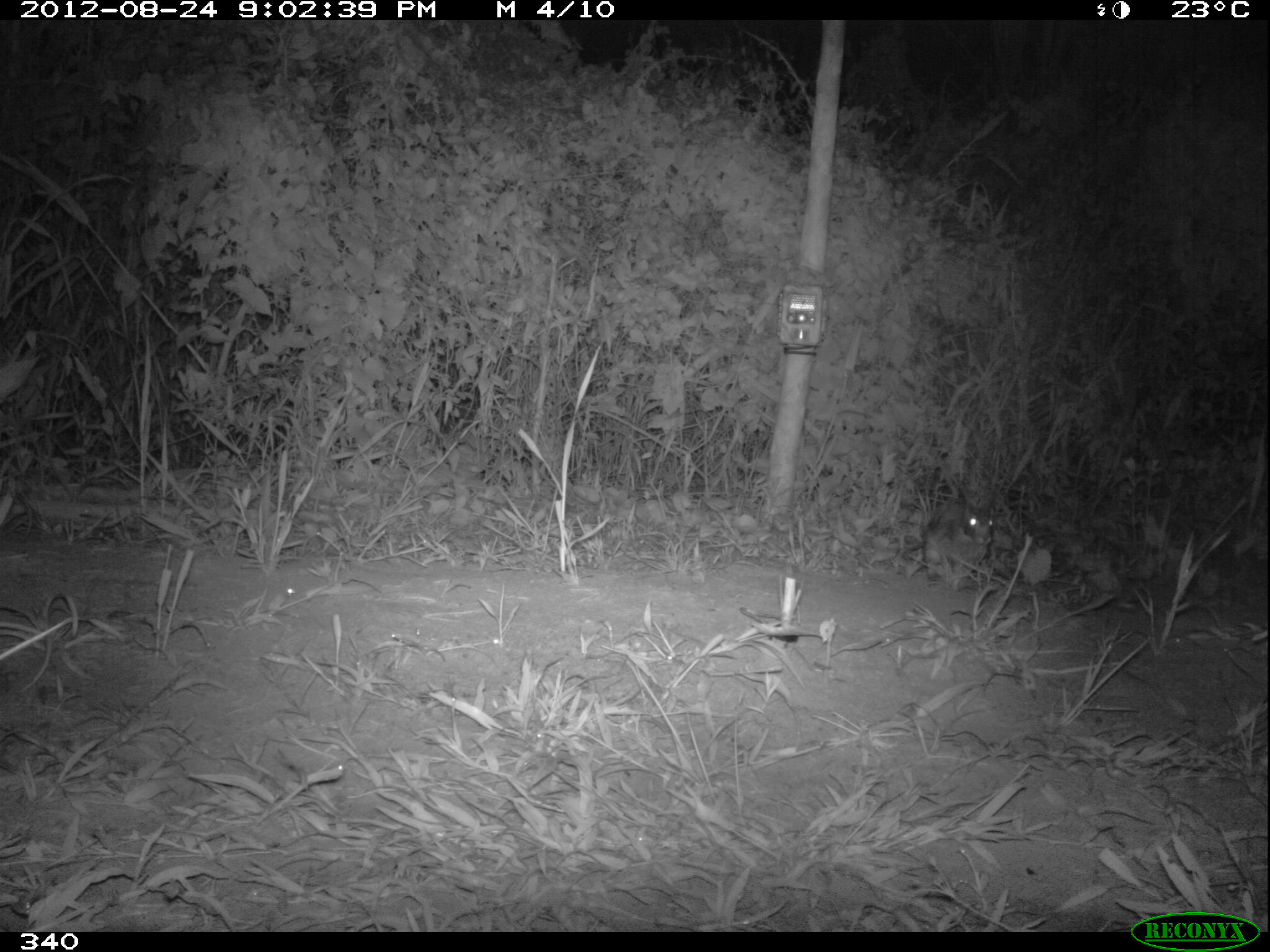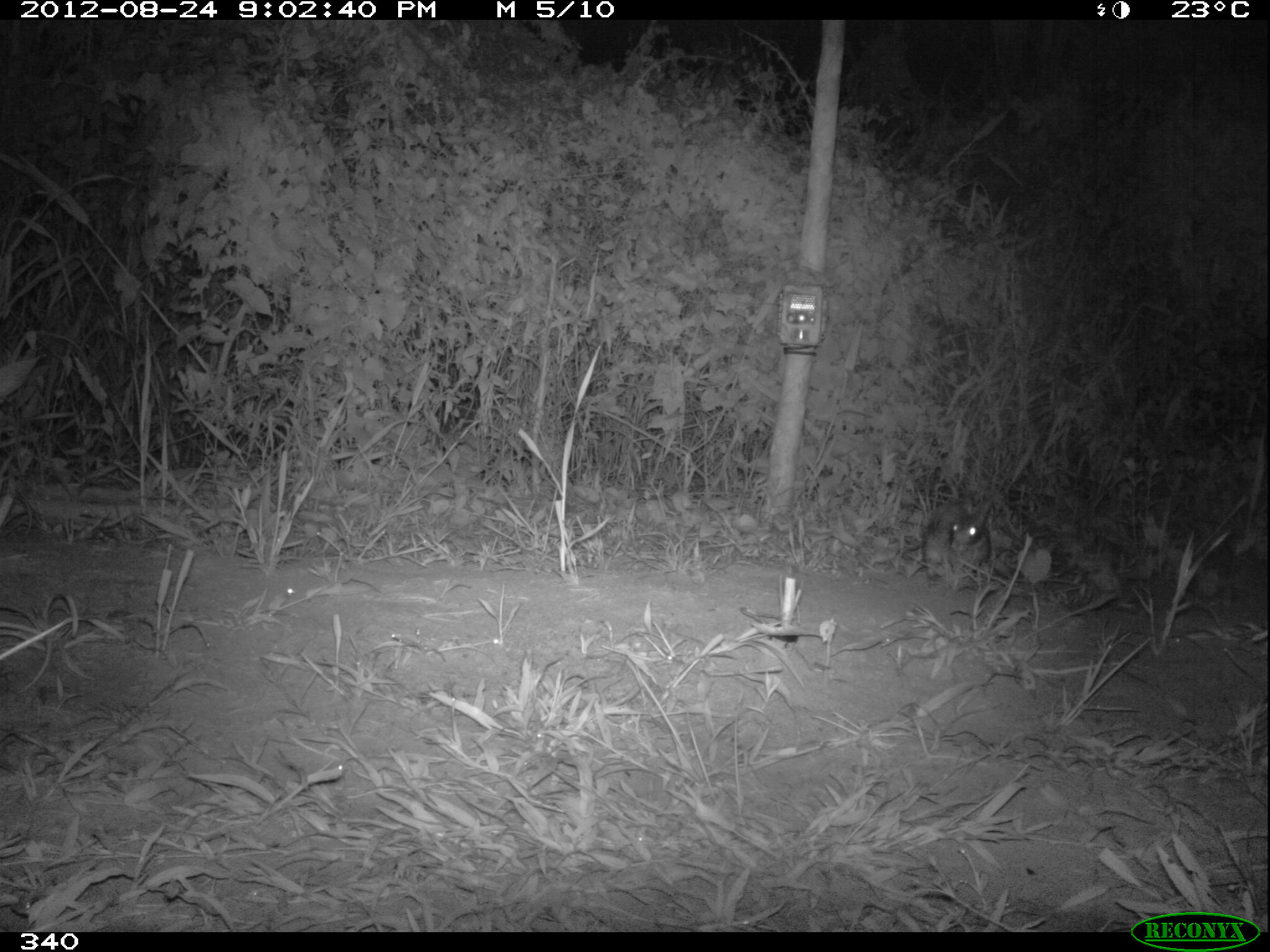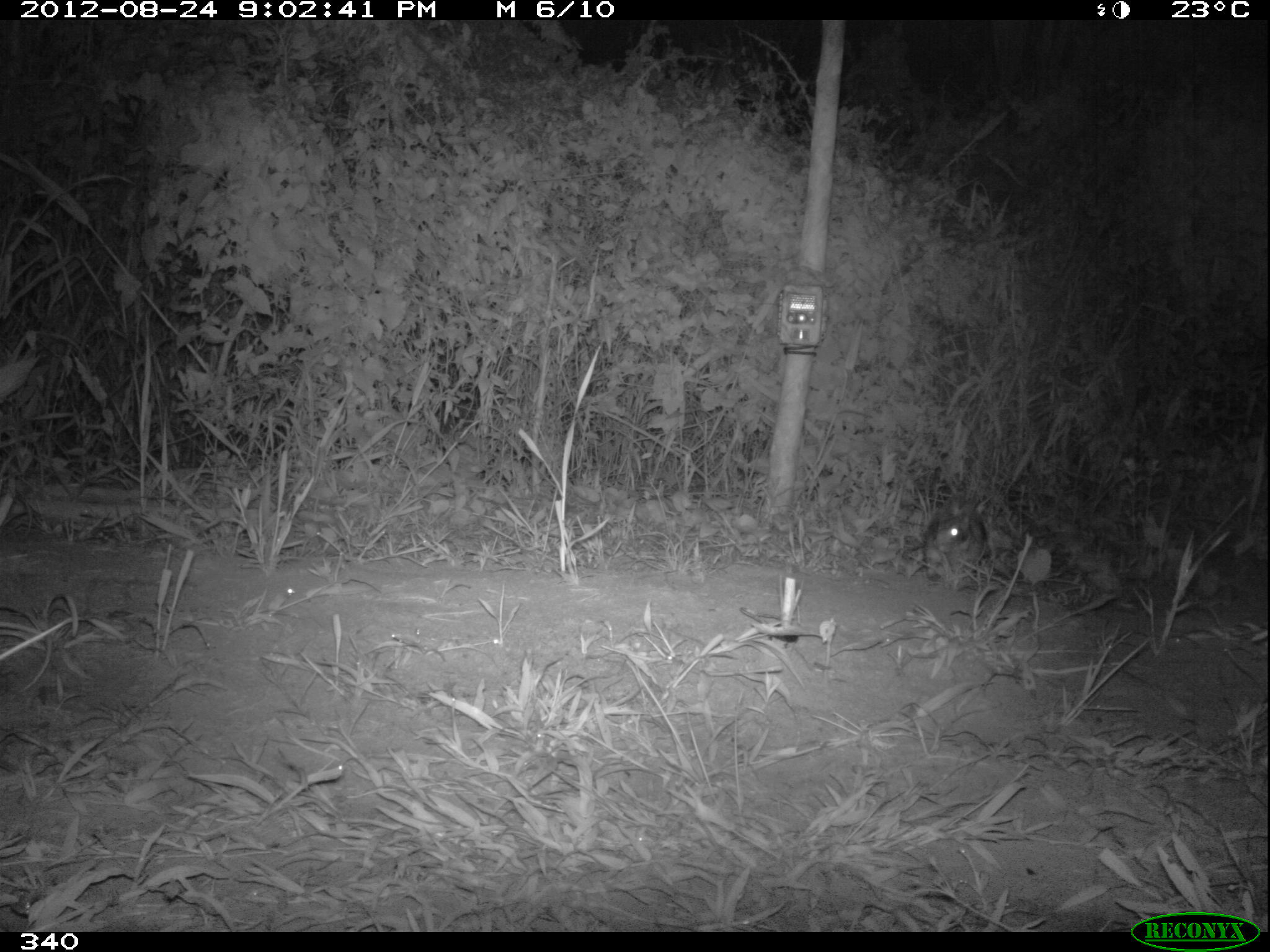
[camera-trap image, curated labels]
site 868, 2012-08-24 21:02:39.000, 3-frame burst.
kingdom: Animalia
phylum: Chordata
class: Mammalia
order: Lagomorpha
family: Leporidae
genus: Sylvilagus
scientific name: Sylvilagus brasiliensis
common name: tapeti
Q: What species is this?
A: Sylvilagus brasiliensis (tapeti).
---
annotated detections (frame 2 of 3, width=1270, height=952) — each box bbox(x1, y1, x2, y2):
sylvilagus brasiliensis: bbox(919, 491, 992, 579)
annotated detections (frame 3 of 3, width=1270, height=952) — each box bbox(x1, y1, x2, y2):
sylvilagus brasiliensis: bbox(922, 492, 989, 582)